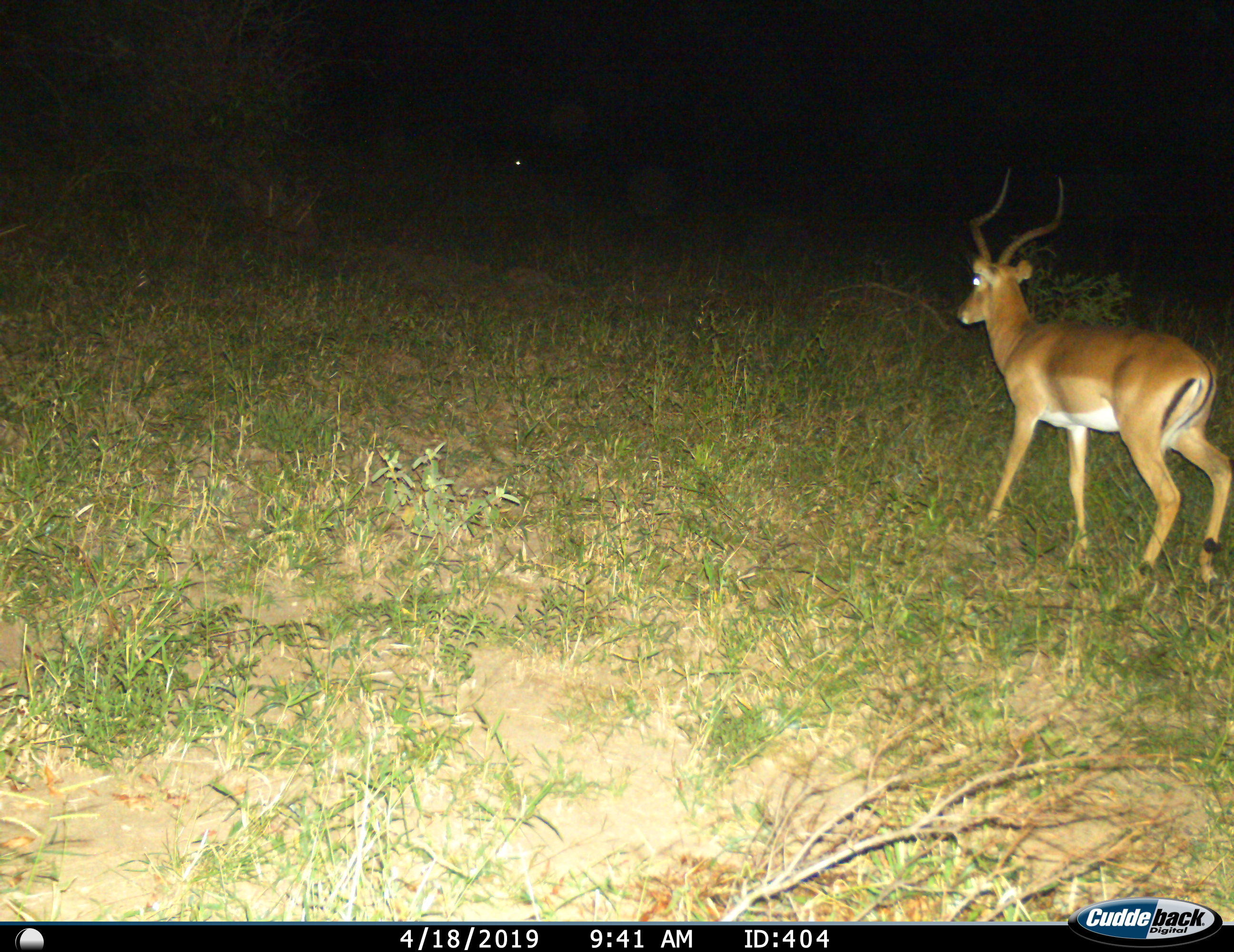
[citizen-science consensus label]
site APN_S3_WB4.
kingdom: Animalia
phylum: Chordata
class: Mammalia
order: Artiodactyla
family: Bovidae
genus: Aepyceros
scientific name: Aepyceros melampus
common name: impala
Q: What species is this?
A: Impala (Aepyceros melampus).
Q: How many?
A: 1.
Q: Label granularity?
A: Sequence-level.